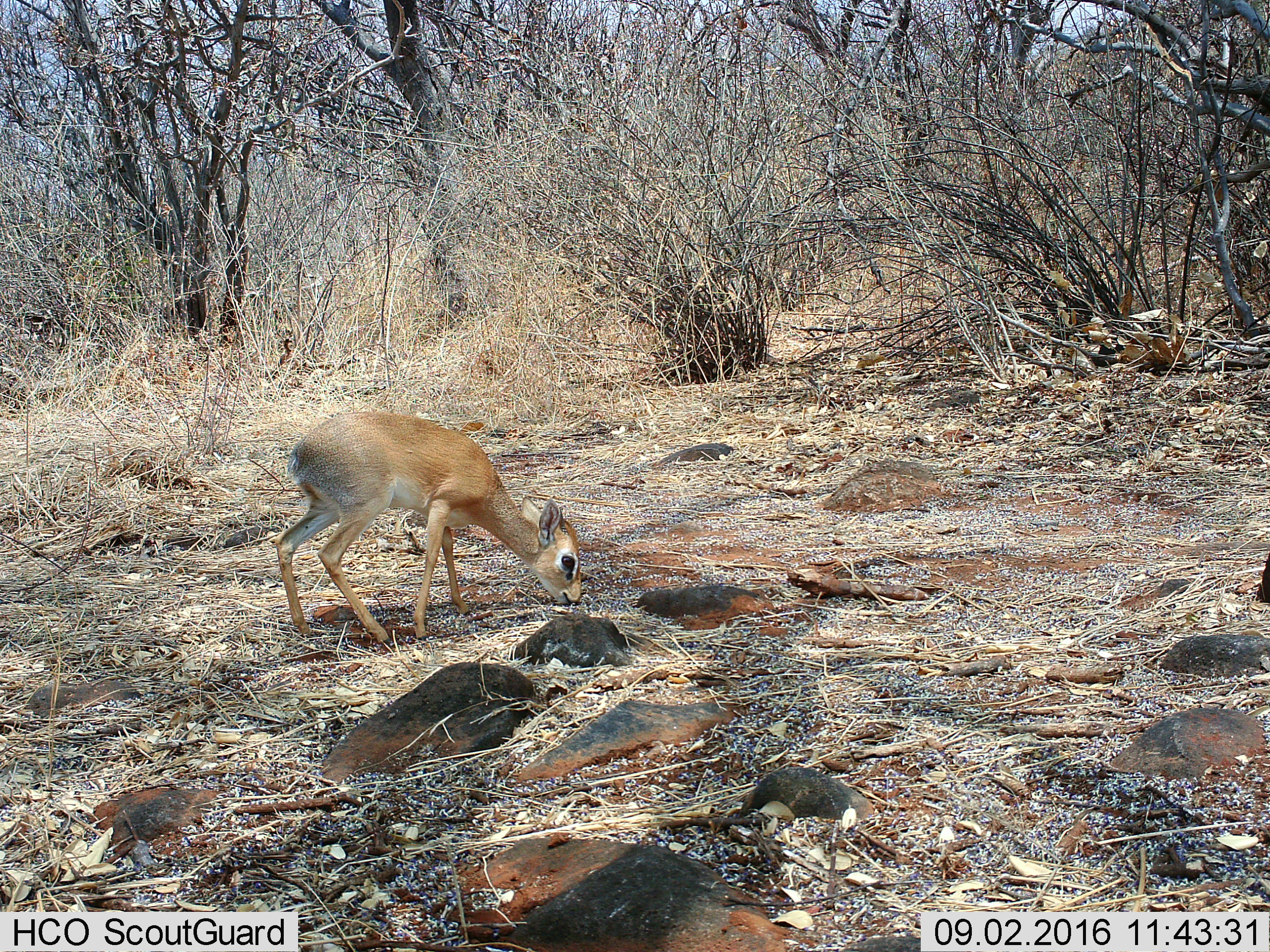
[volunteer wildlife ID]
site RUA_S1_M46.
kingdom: Animalia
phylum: Chordata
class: Mammalia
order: Artiodactyla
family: Bovidae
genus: Madoqua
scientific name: Madoqua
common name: dik-dik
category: dikdik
Dikdik (dik-dik) (Madoqua), count 1. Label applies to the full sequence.